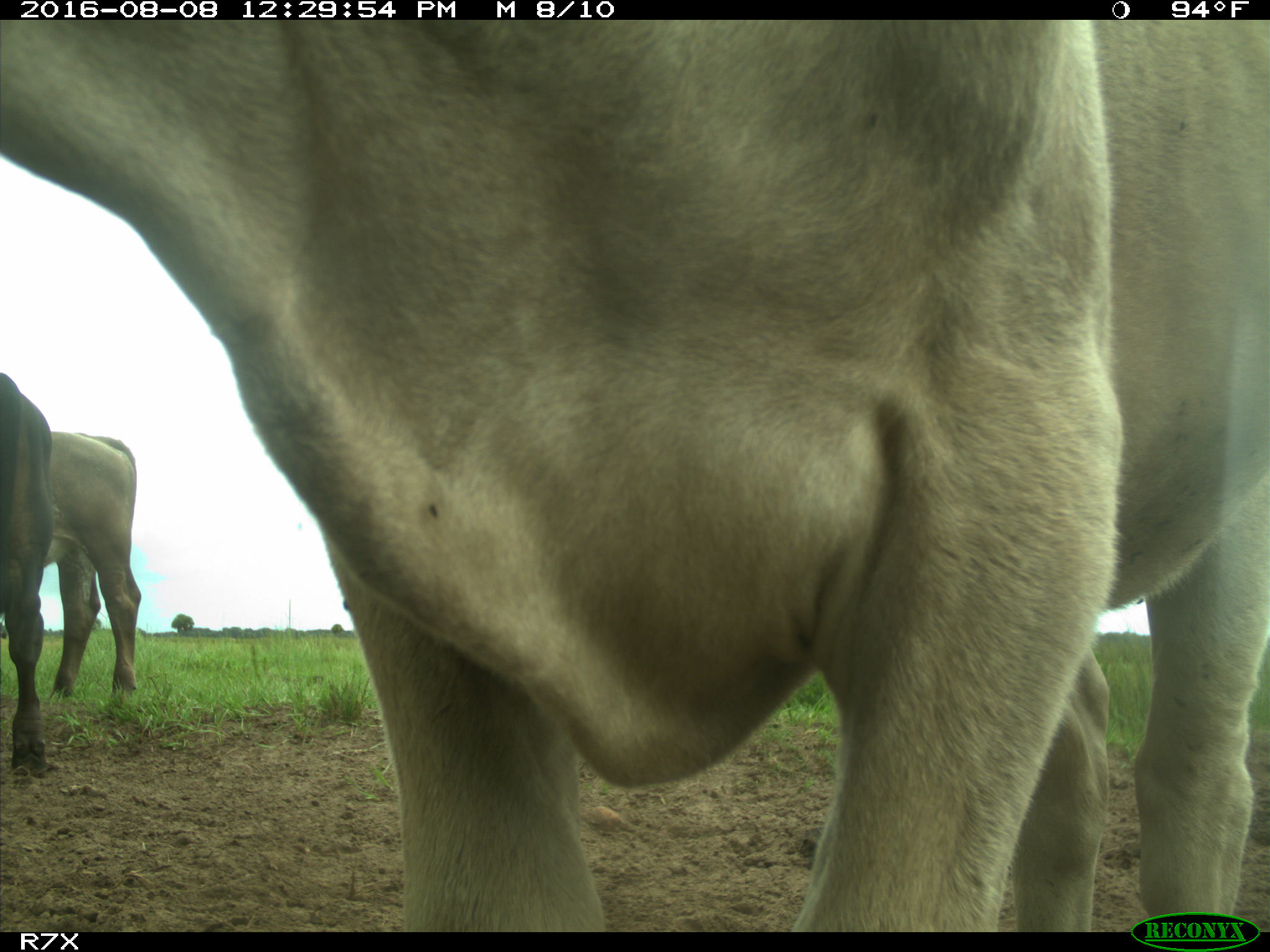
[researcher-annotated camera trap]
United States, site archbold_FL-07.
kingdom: Animalia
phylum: Chordata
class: Mammalia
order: Artiodactyla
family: Bovidae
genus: Bos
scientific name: Bos taurus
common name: domestic cow